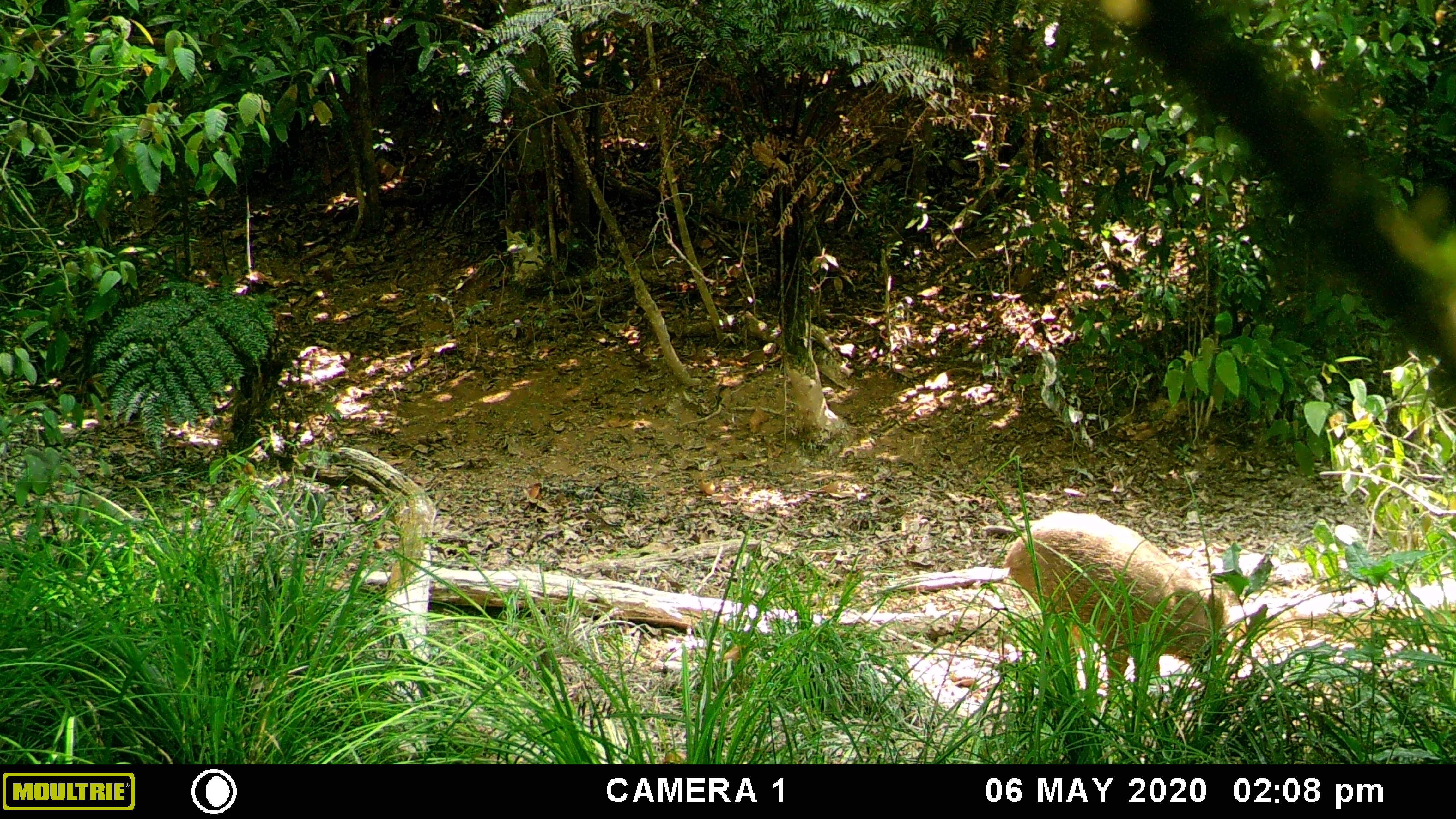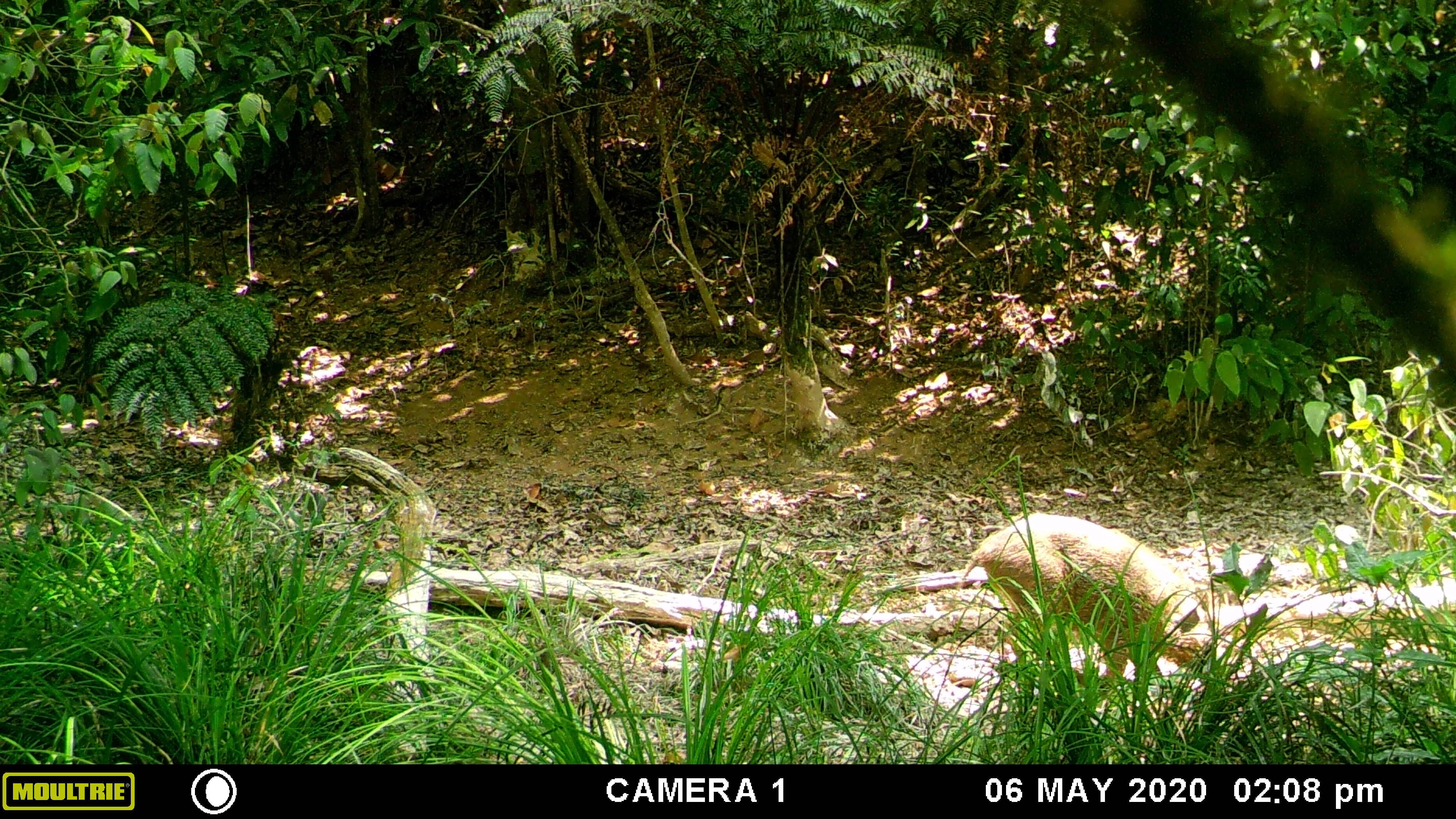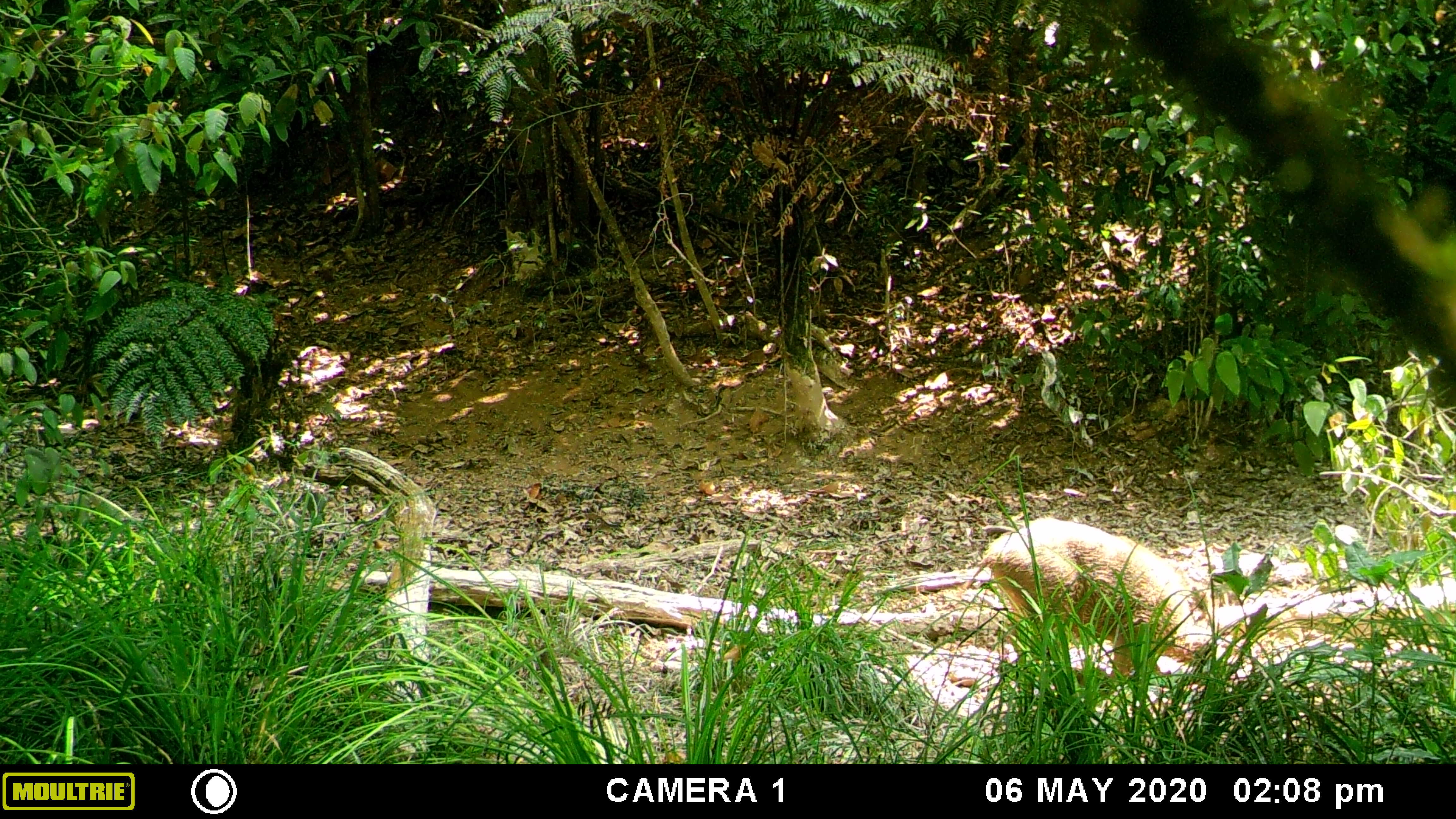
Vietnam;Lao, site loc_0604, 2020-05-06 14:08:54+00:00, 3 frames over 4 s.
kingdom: Animalia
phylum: Chordata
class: Mammalia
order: Artiodactyla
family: Suidae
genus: Sus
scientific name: Sus scrofa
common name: eurasian wild pig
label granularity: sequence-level